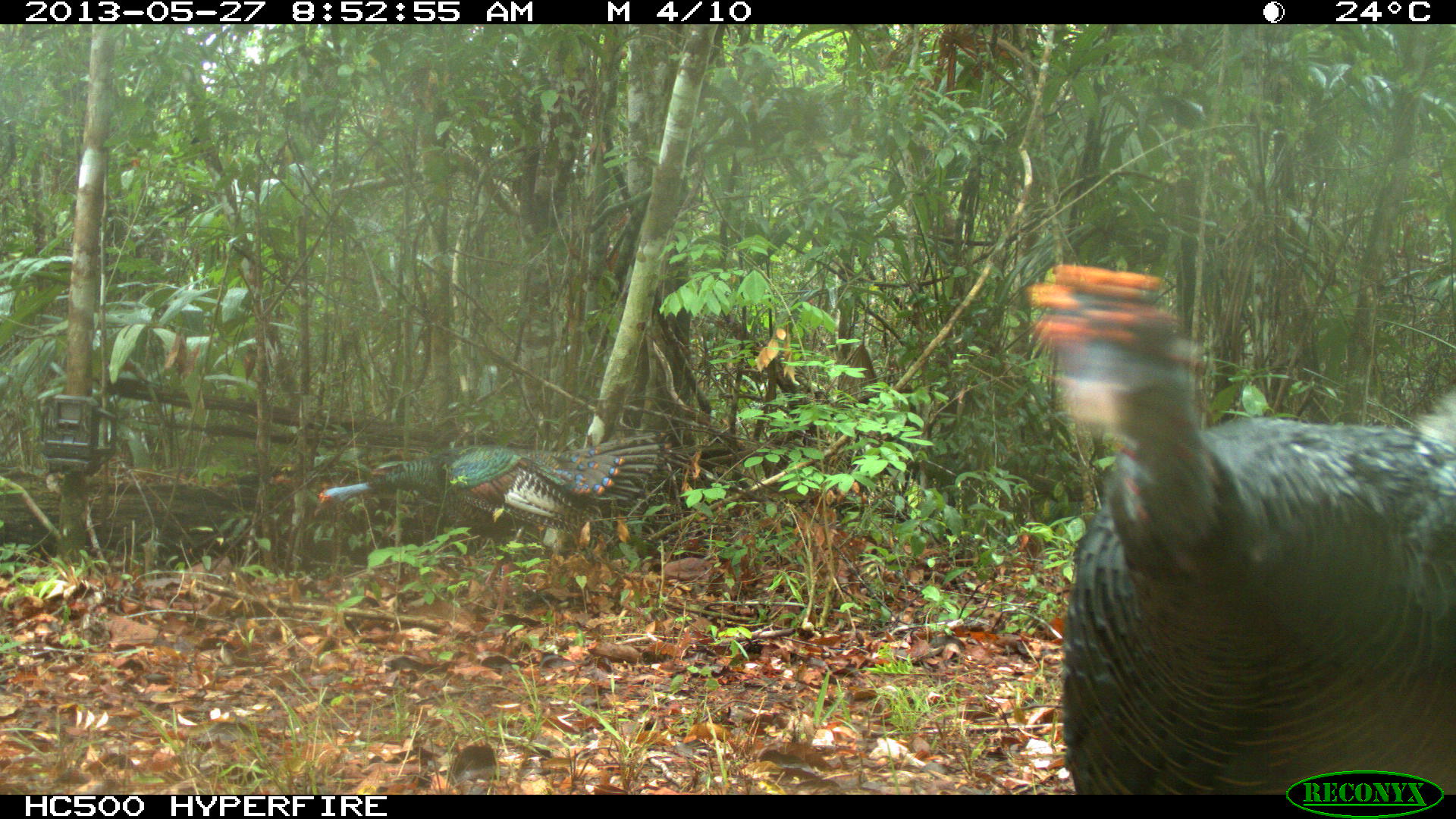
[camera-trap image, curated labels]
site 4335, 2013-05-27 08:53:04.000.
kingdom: Animalia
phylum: Chordata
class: Aves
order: Galliformes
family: Phasianidae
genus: Meleagris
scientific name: Meleagris ocellata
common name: ocellated turkey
Meleagris ocellata (ocellated turkey), count 2.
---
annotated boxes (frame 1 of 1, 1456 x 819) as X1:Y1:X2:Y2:
meleagris ocellata: 1025:265:1455:792; 308:431:669:618